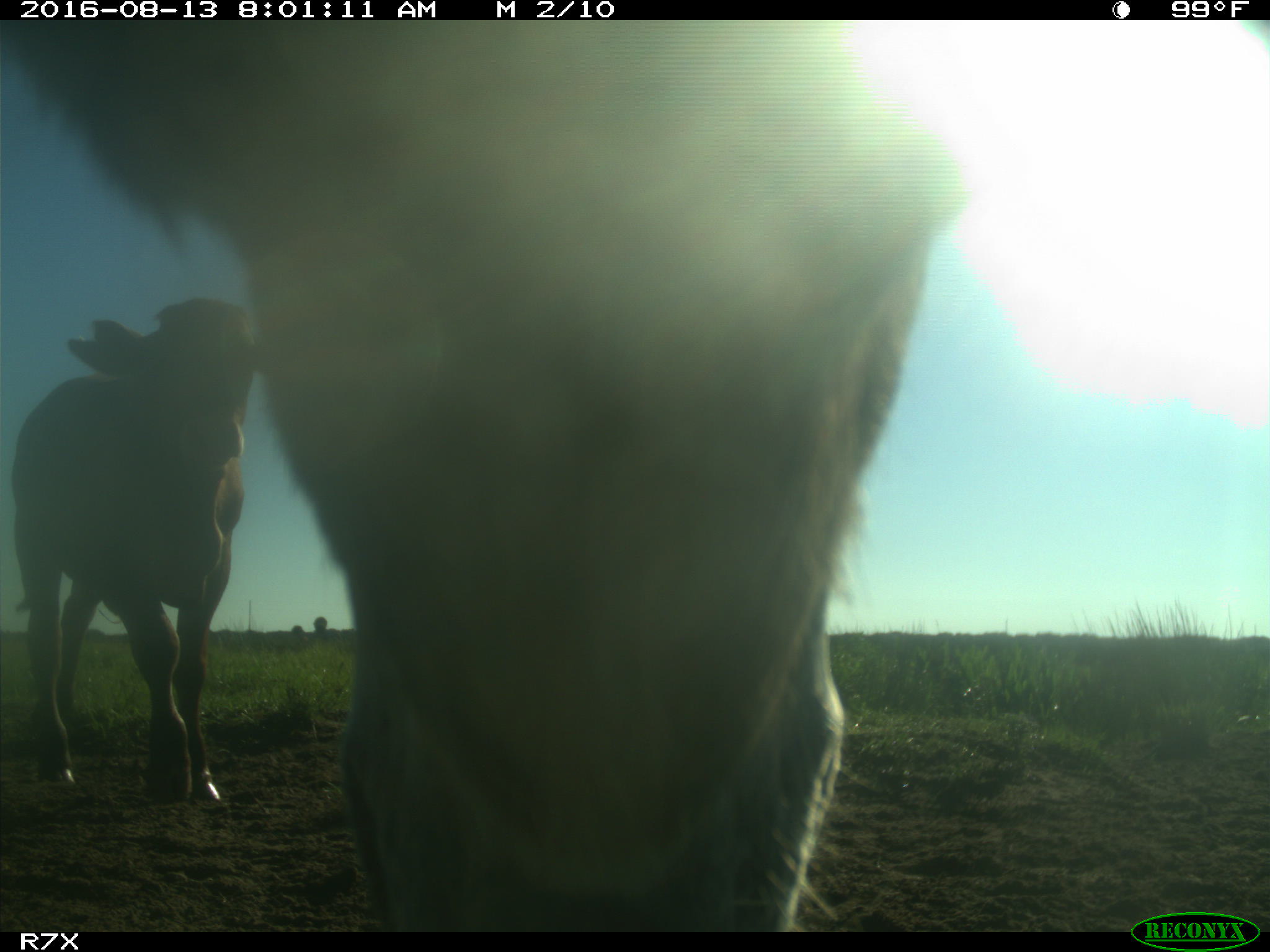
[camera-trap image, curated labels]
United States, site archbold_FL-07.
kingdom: Animalia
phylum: Chordata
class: Mammalia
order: Artiodactyla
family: Bovidae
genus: Bos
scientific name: Bos taurus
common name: domestic cow